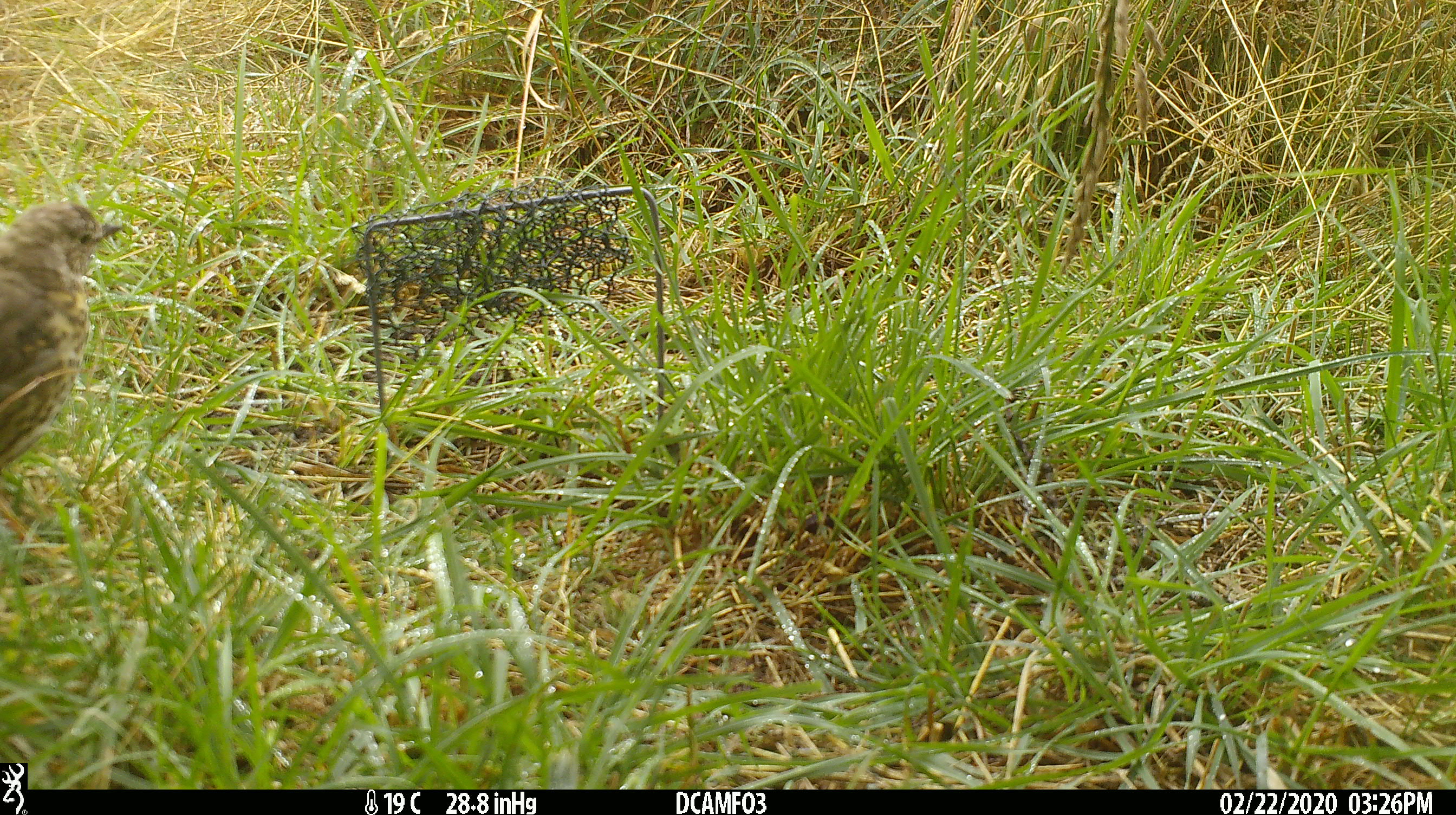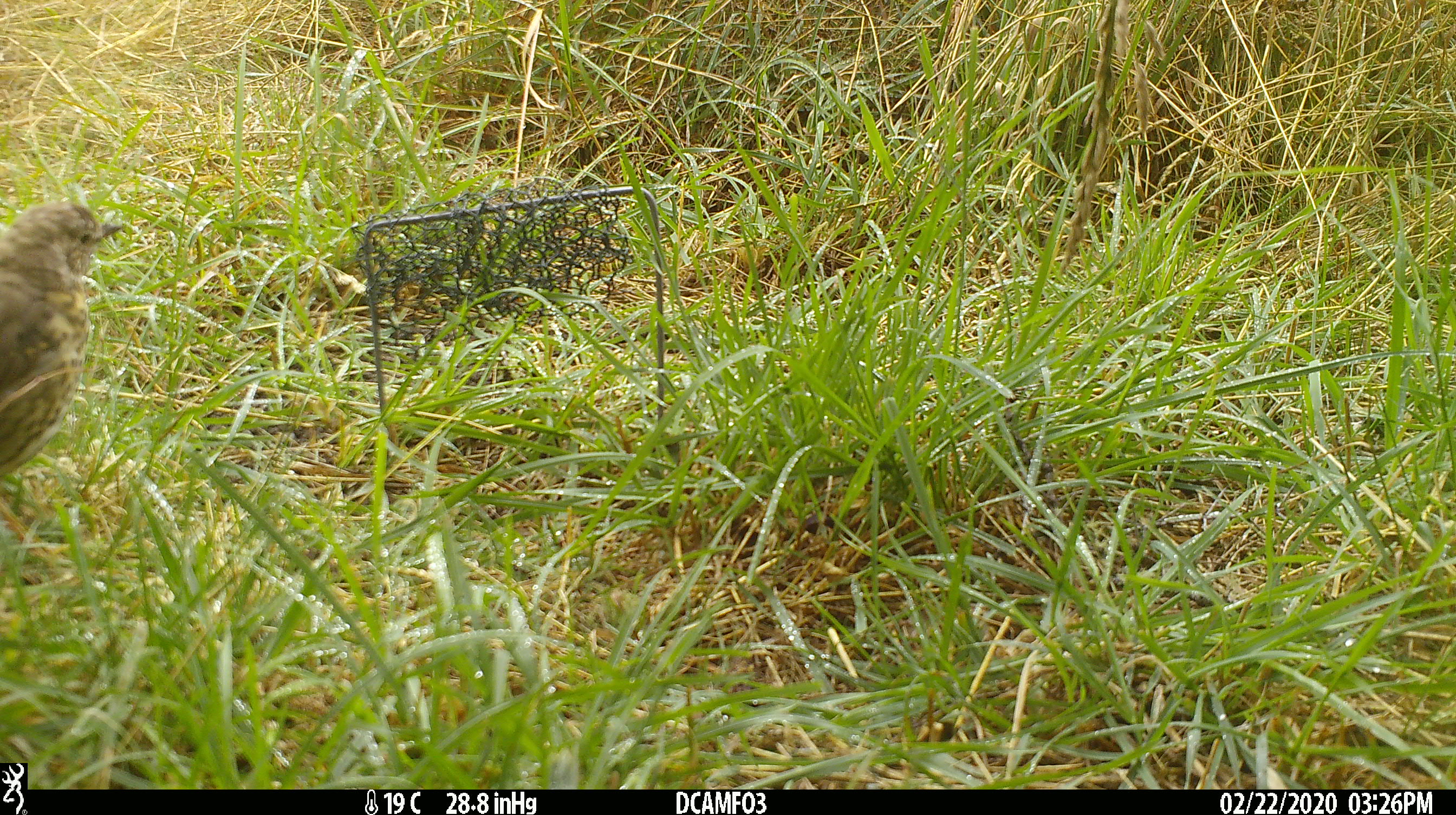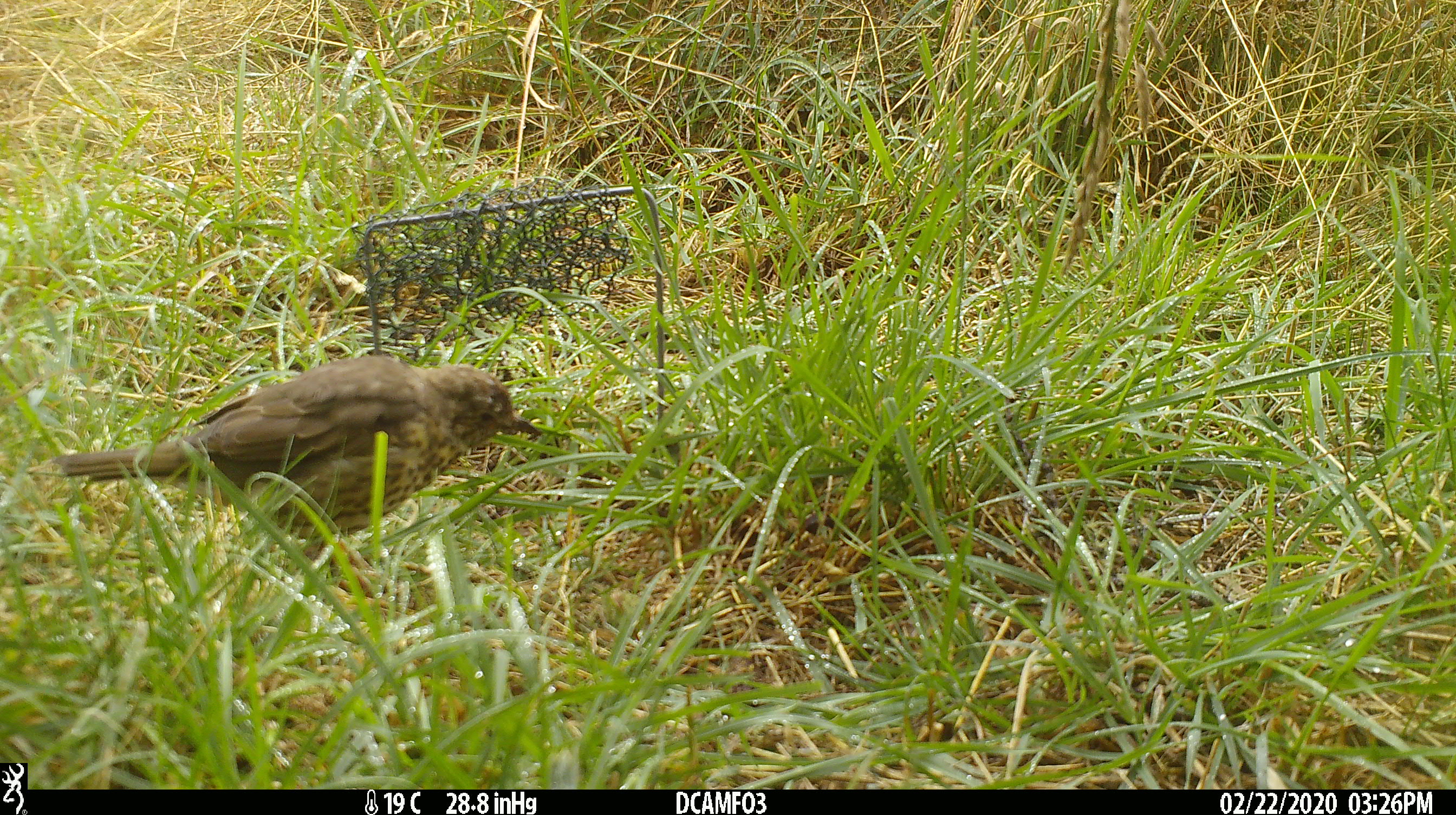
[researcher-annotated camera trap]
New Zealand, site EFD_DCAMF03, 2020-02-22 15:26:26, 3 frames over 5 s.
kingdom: Animalia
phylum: Chordata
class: Aves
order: Passeriformes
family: Turdidae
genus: Turdus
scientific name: Turdus philomelos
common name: song thrush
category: thrush